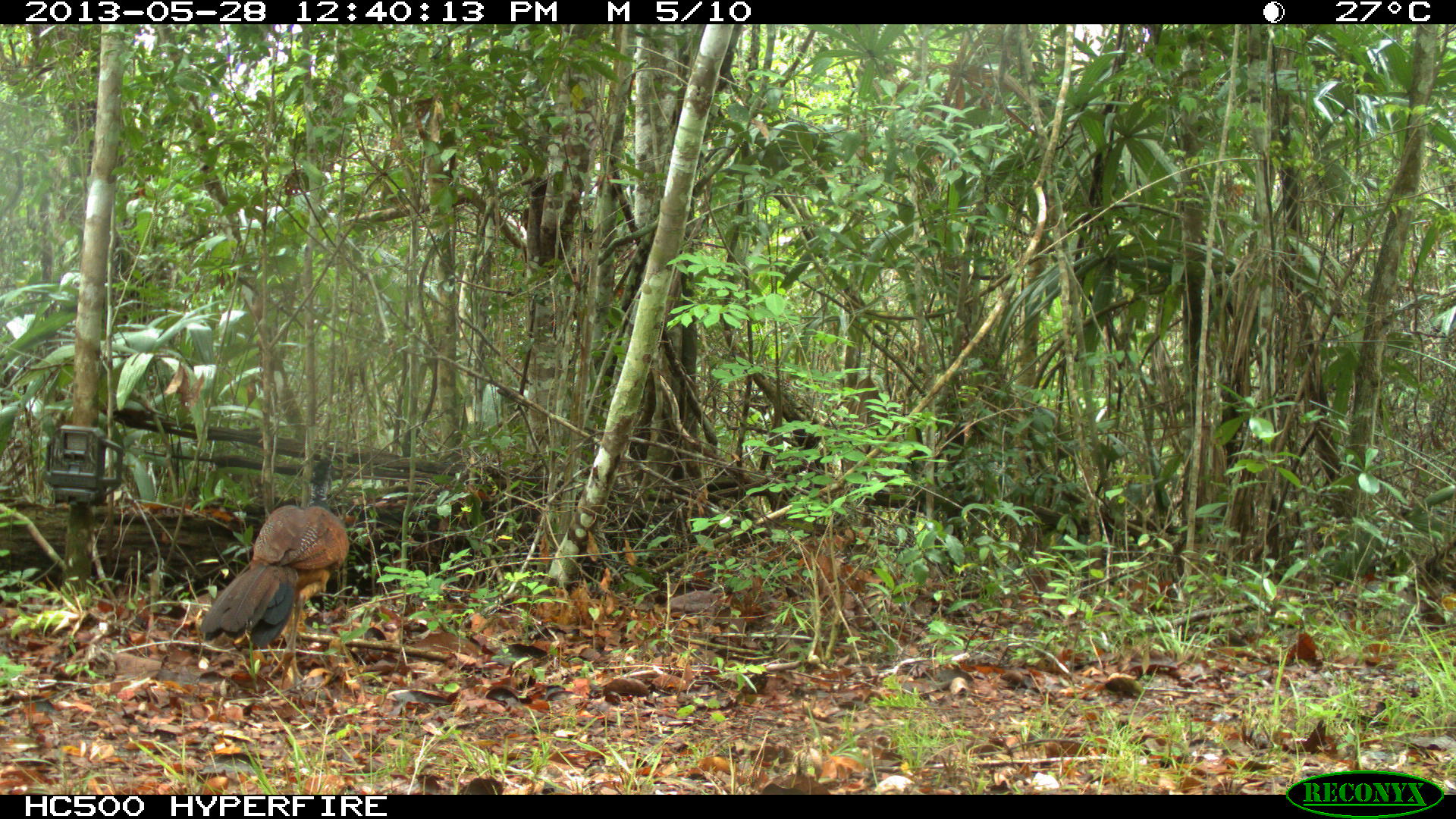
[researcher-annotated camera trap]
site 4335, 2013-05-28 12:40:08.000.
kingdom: Animalia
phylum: Chordata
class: Aves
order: Galliformes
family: Cracidae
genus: Crax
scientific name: Crax rubra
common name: great curassow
Crax rubra (great curassow), count 1, sex female.